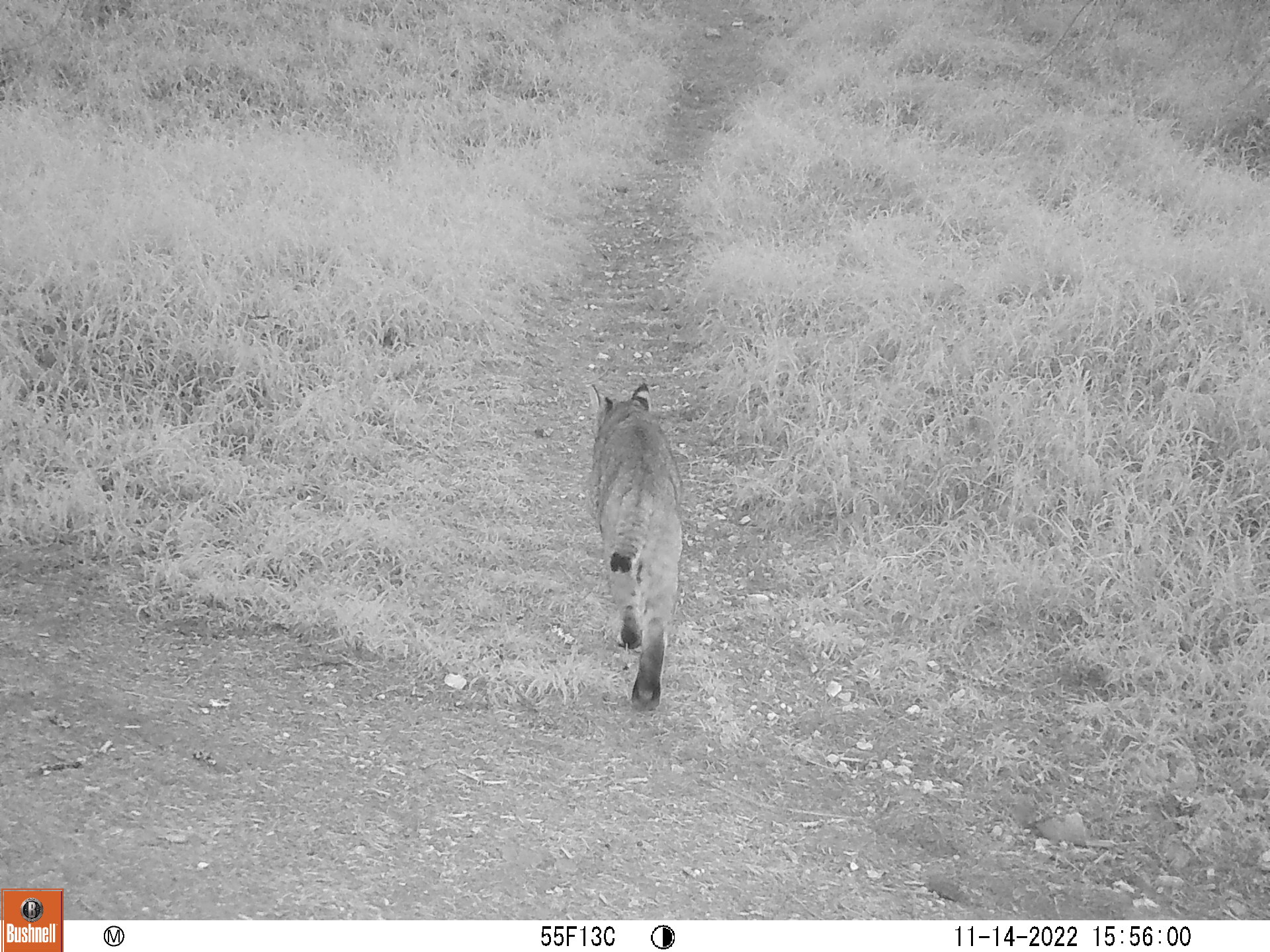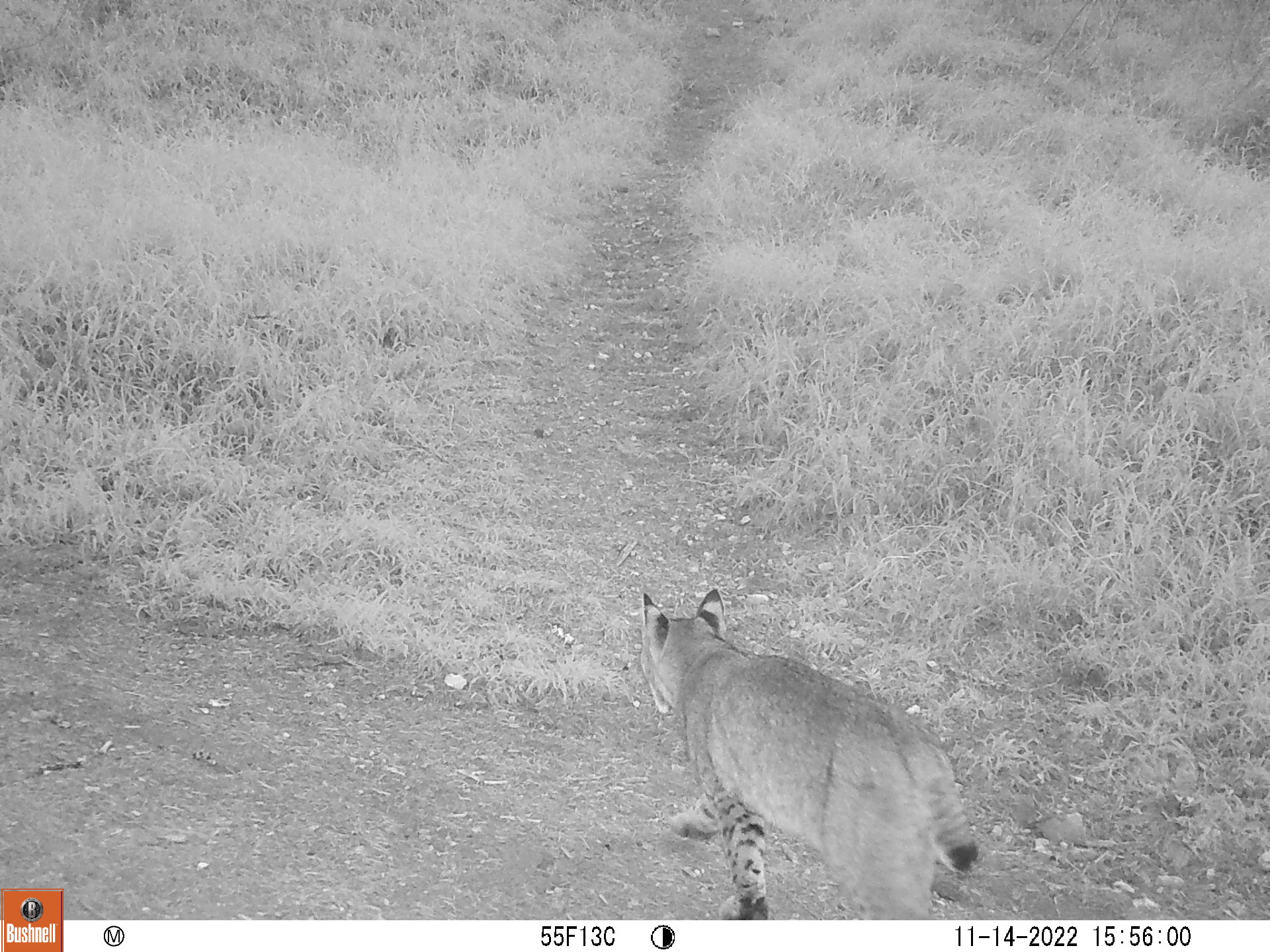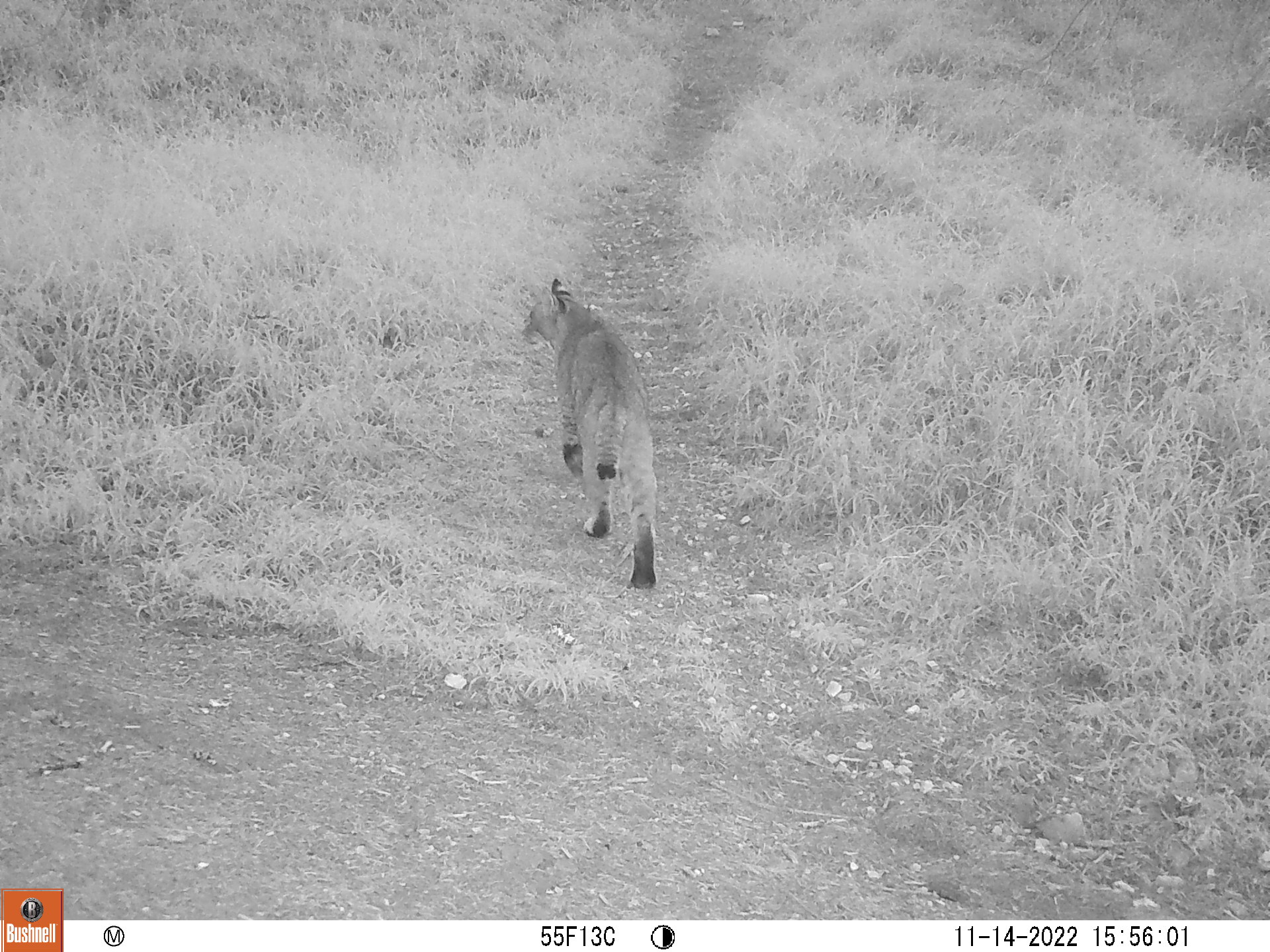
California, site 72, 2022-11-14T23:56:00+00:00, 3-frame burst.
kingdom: Animalia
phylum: Chordata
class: Mammalia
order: Carnivora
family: Felidae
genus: Lynx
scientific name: Lynx rufus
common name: bobcat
Bobcat (Lynx rufus).